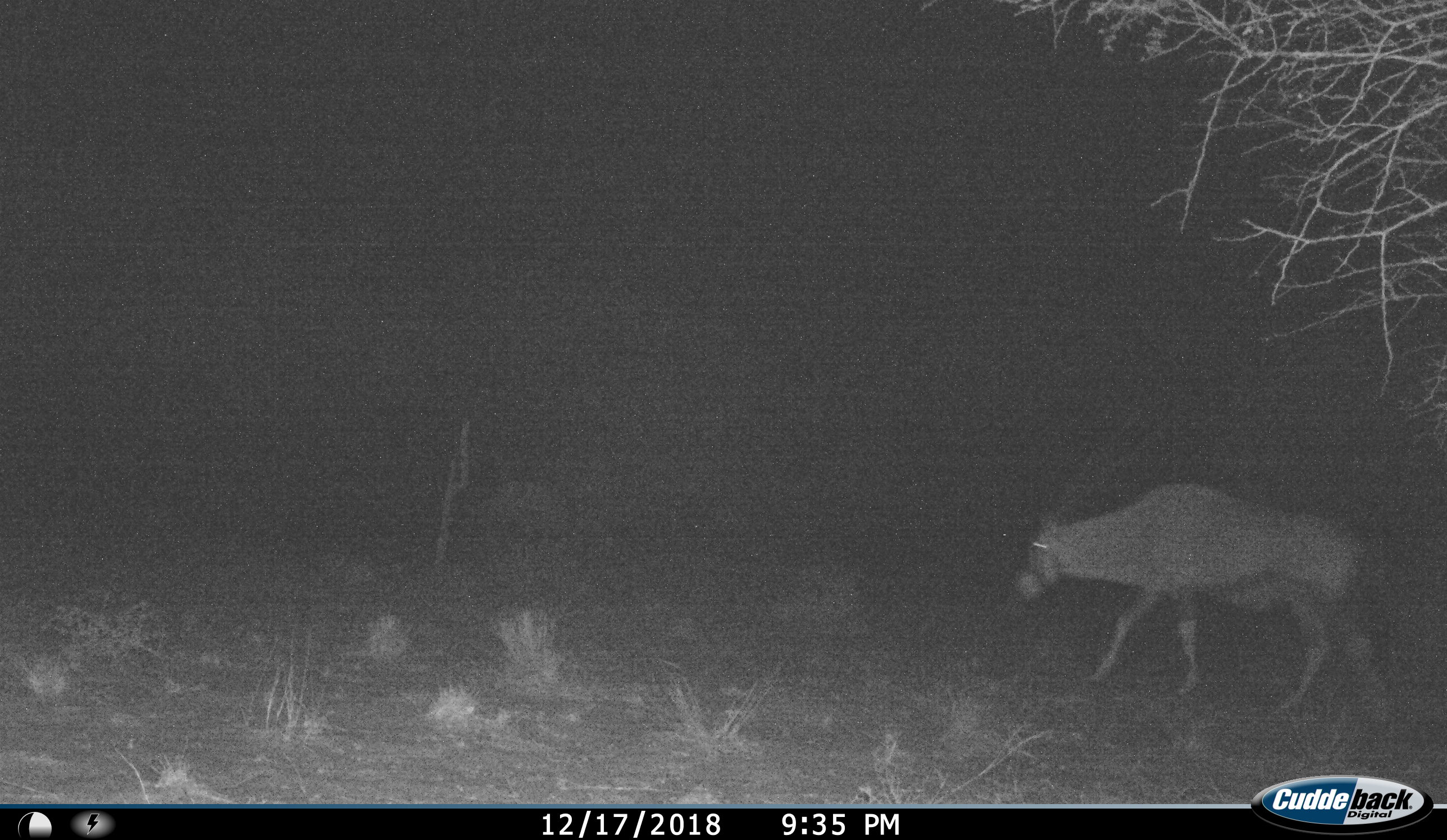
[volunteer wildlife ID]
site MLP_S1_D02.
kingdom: Animalia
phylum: Chordata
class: Mammalia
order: Artiodactyla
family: Bovidae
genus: Oryx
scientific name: Oryx gazella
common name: gemsbok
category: oryx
Oryx (gemsbok) (Oryx gazella), count 1. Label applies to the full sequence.